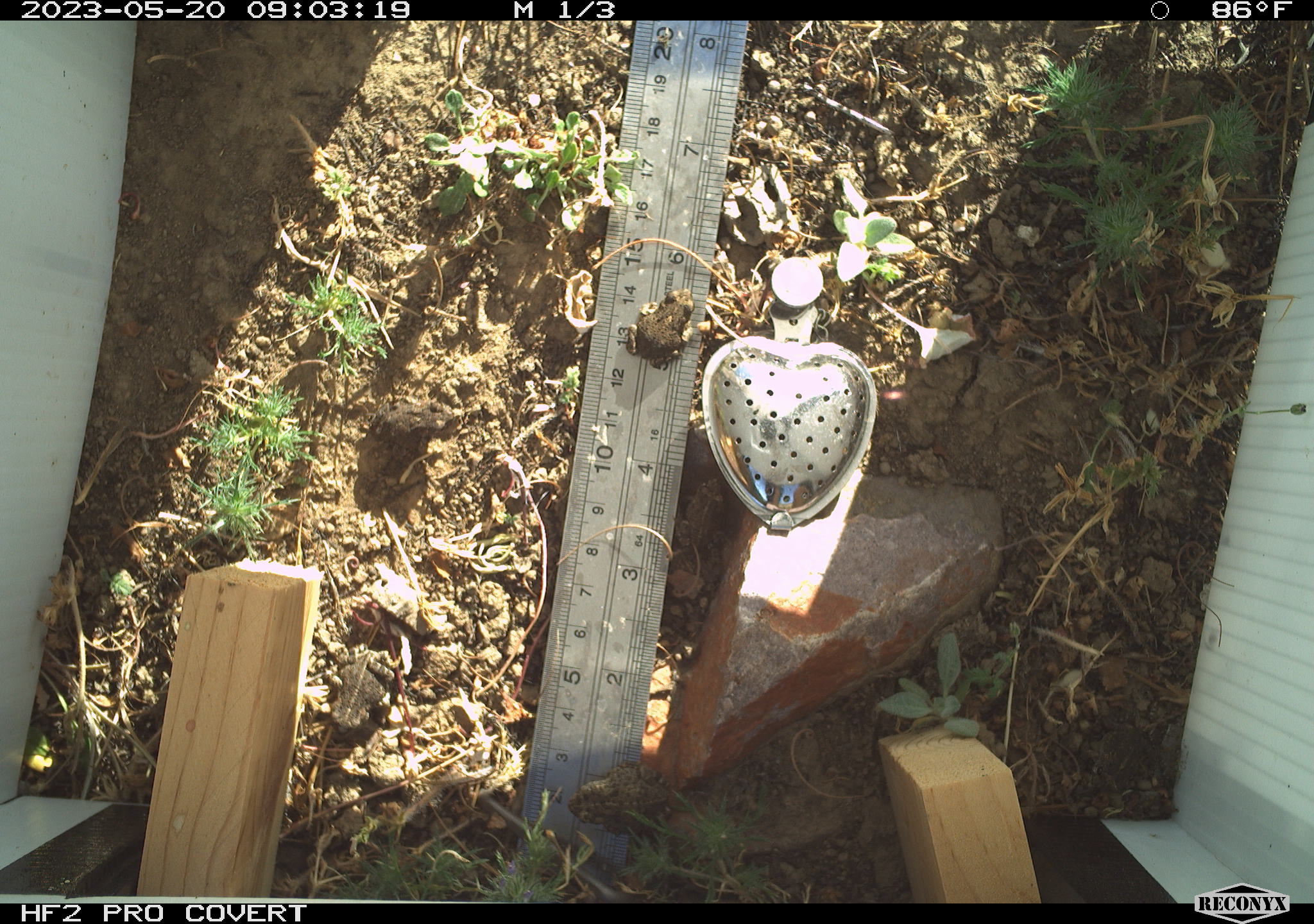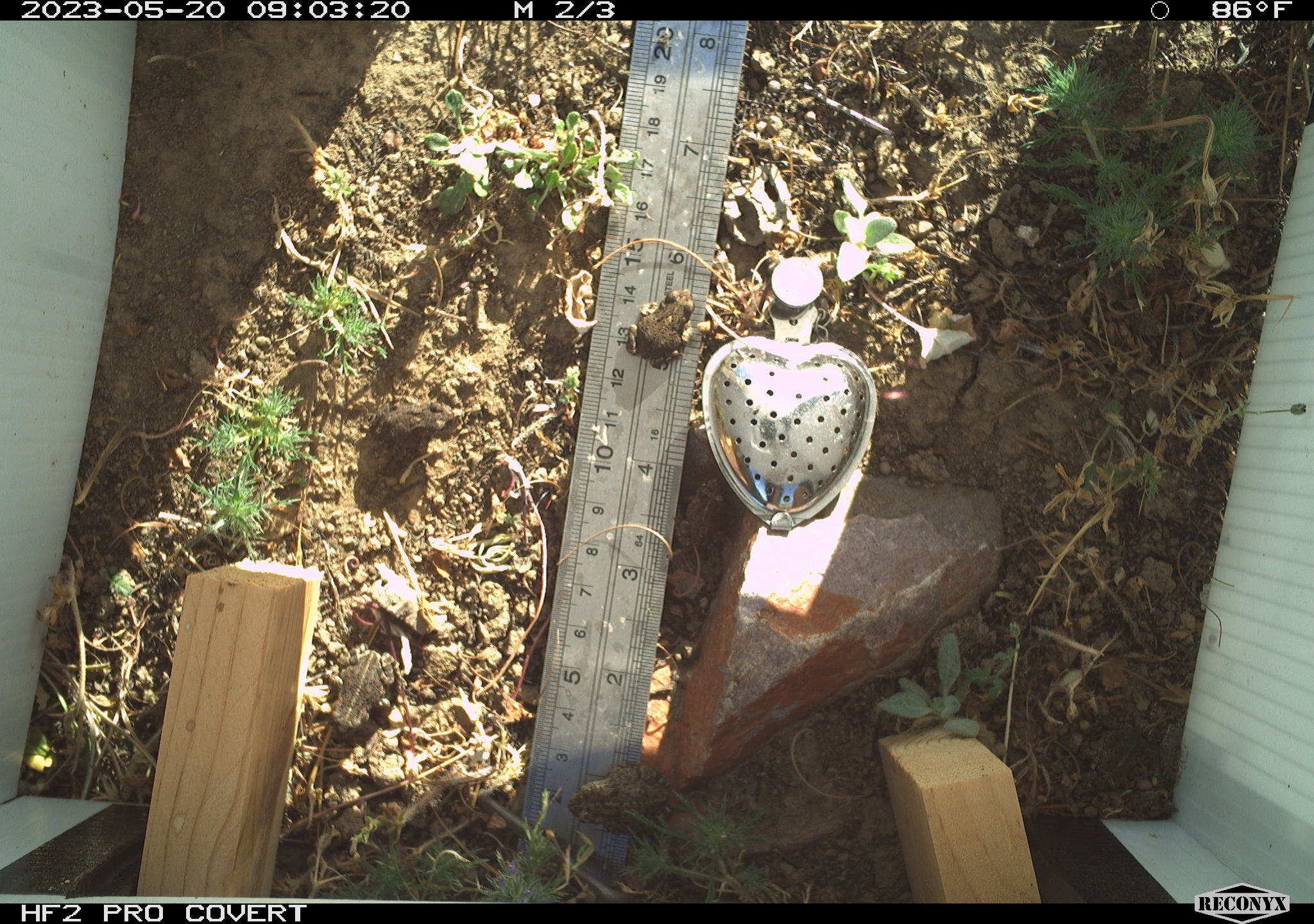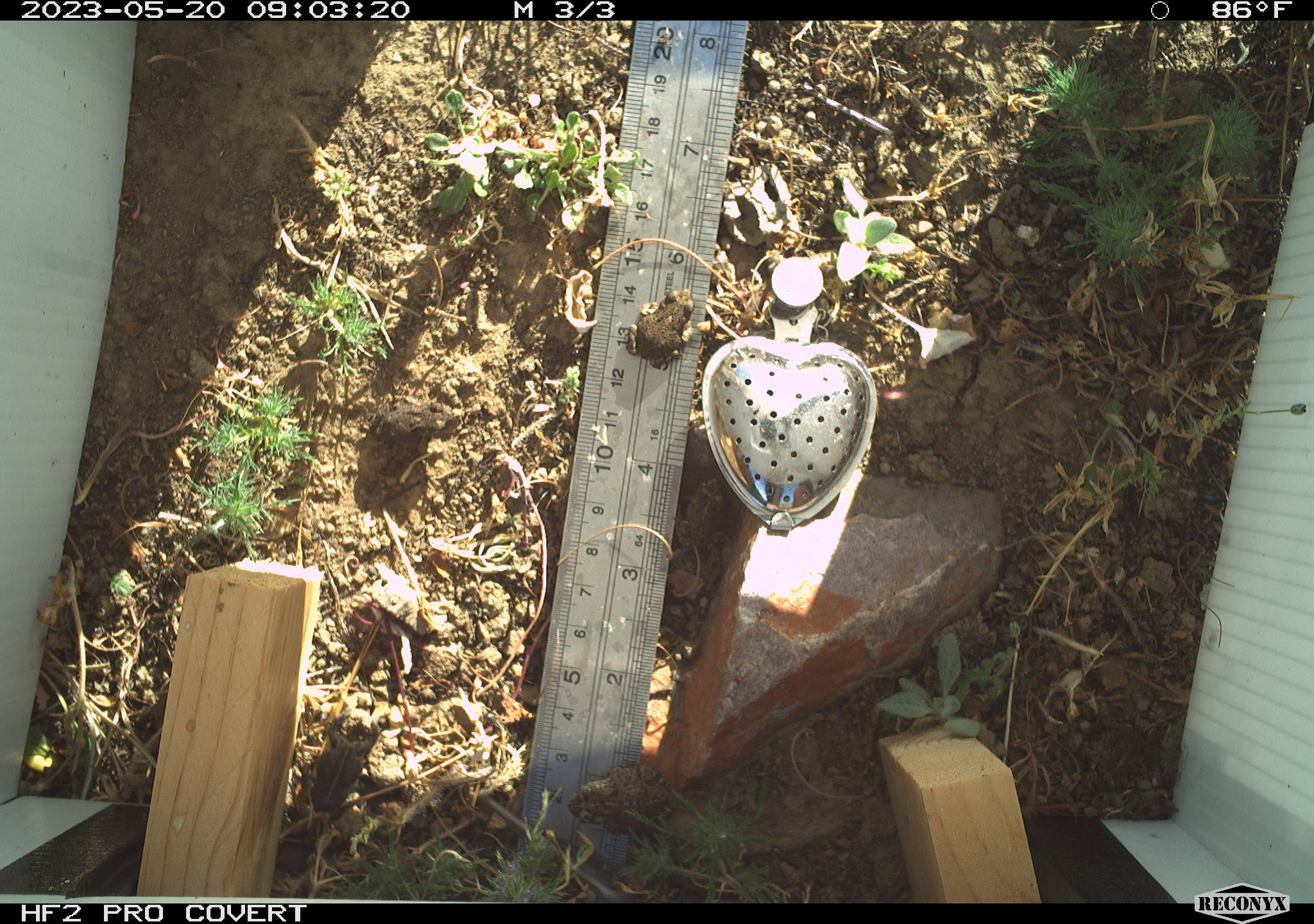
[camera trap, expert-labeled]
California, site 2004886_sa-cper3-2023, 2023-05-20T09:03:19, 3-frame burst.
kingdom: Animalia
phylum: Chordata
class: Amphibia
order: Anura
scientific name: Anura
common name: frogs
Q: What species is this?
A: Frogs (Anura).